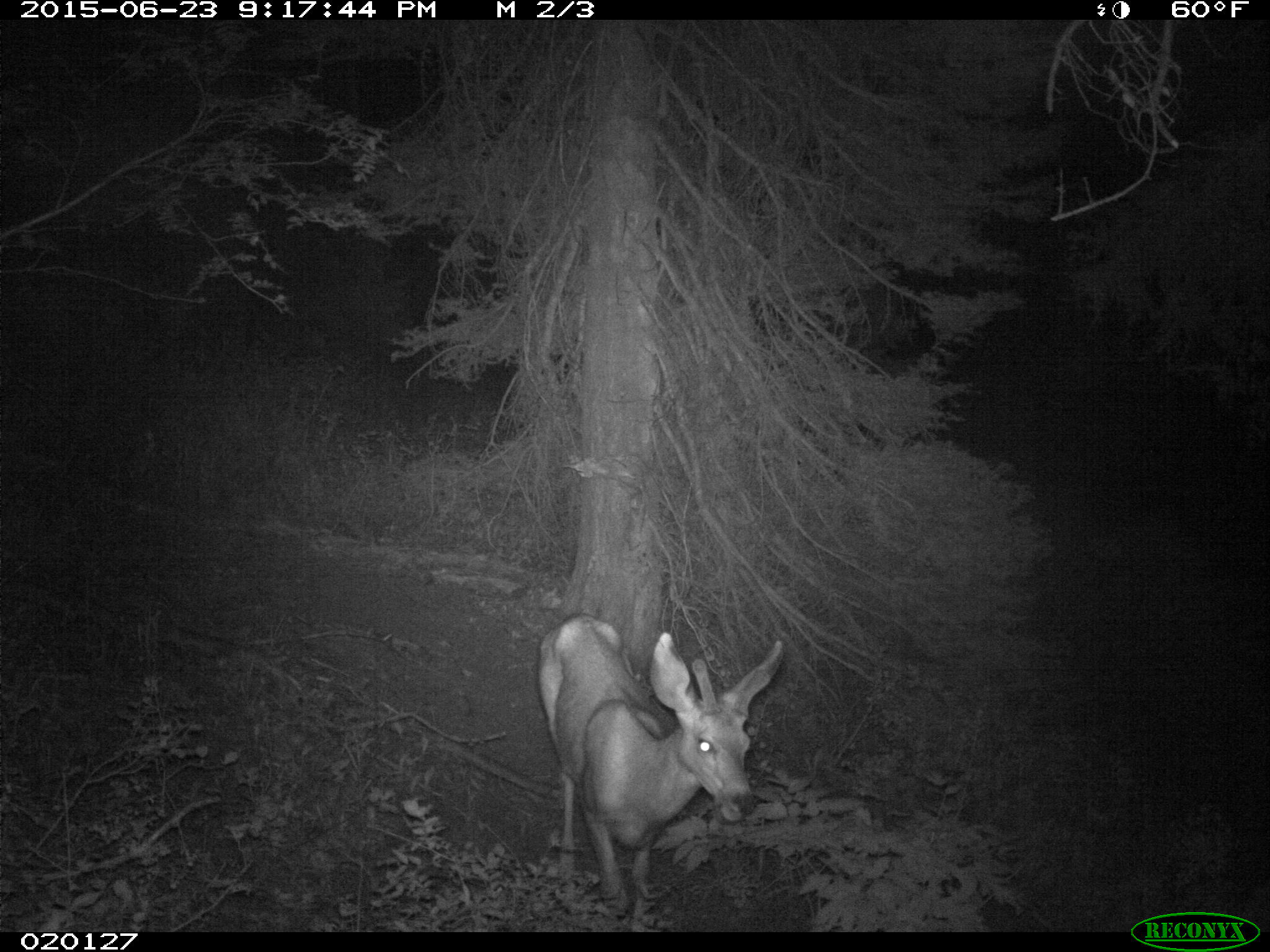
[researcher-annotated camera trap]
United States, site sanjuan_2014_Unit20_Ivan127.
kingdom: Animalia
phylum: Chordata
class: Mammalia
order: Artiodactyla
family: Cervidae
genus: Odocoileus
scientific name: Odocoileus hemionus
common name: mule deer